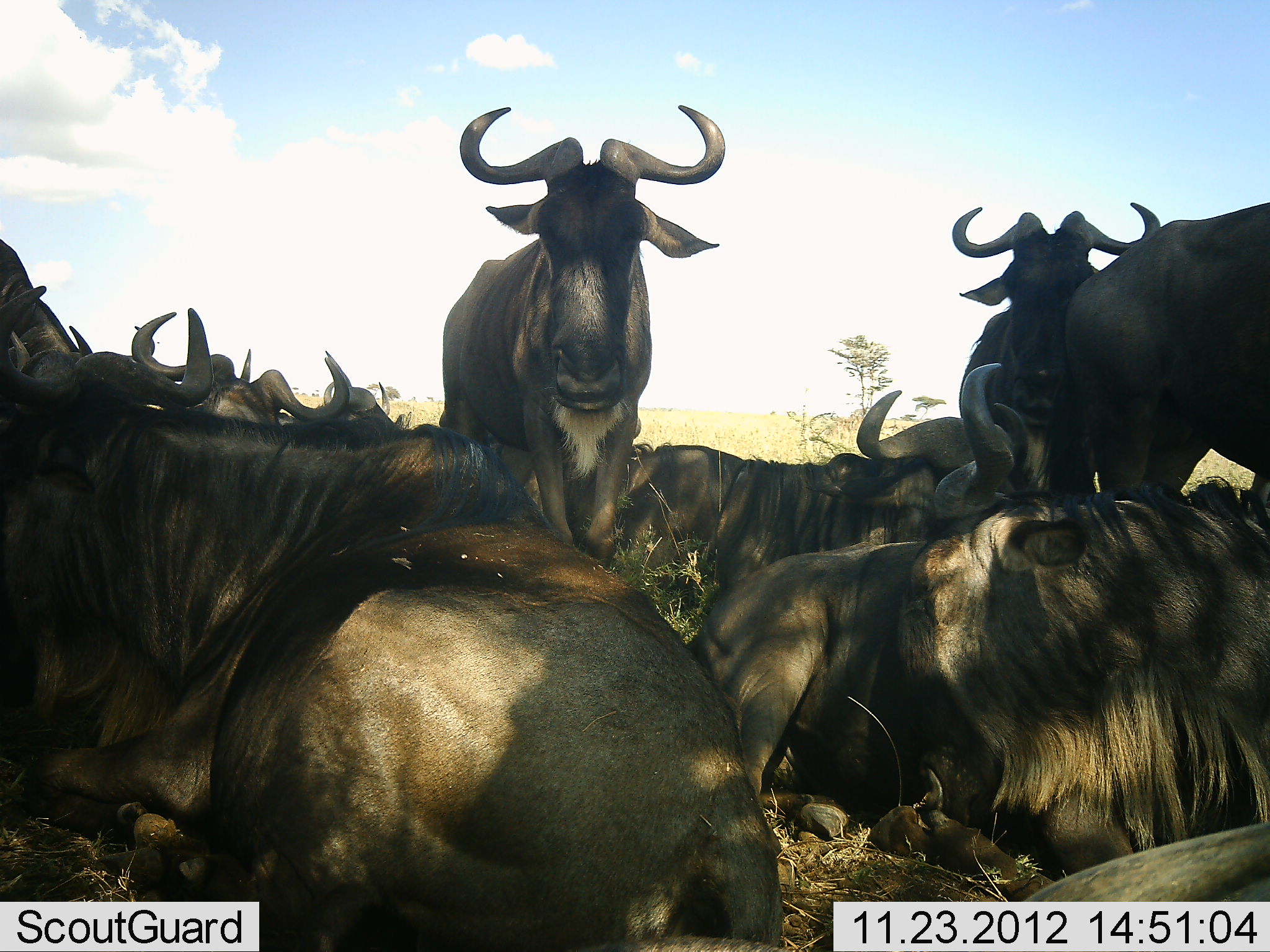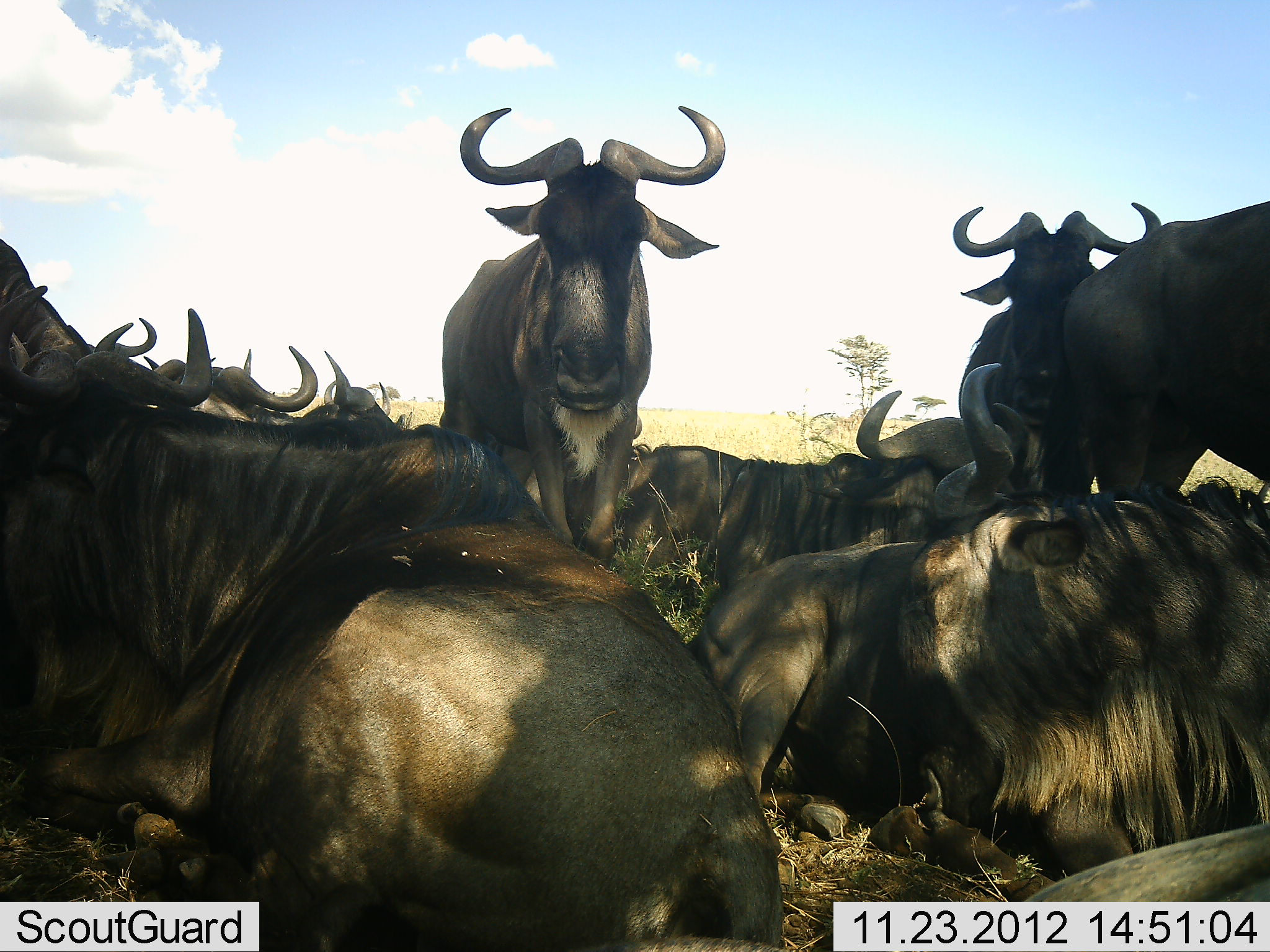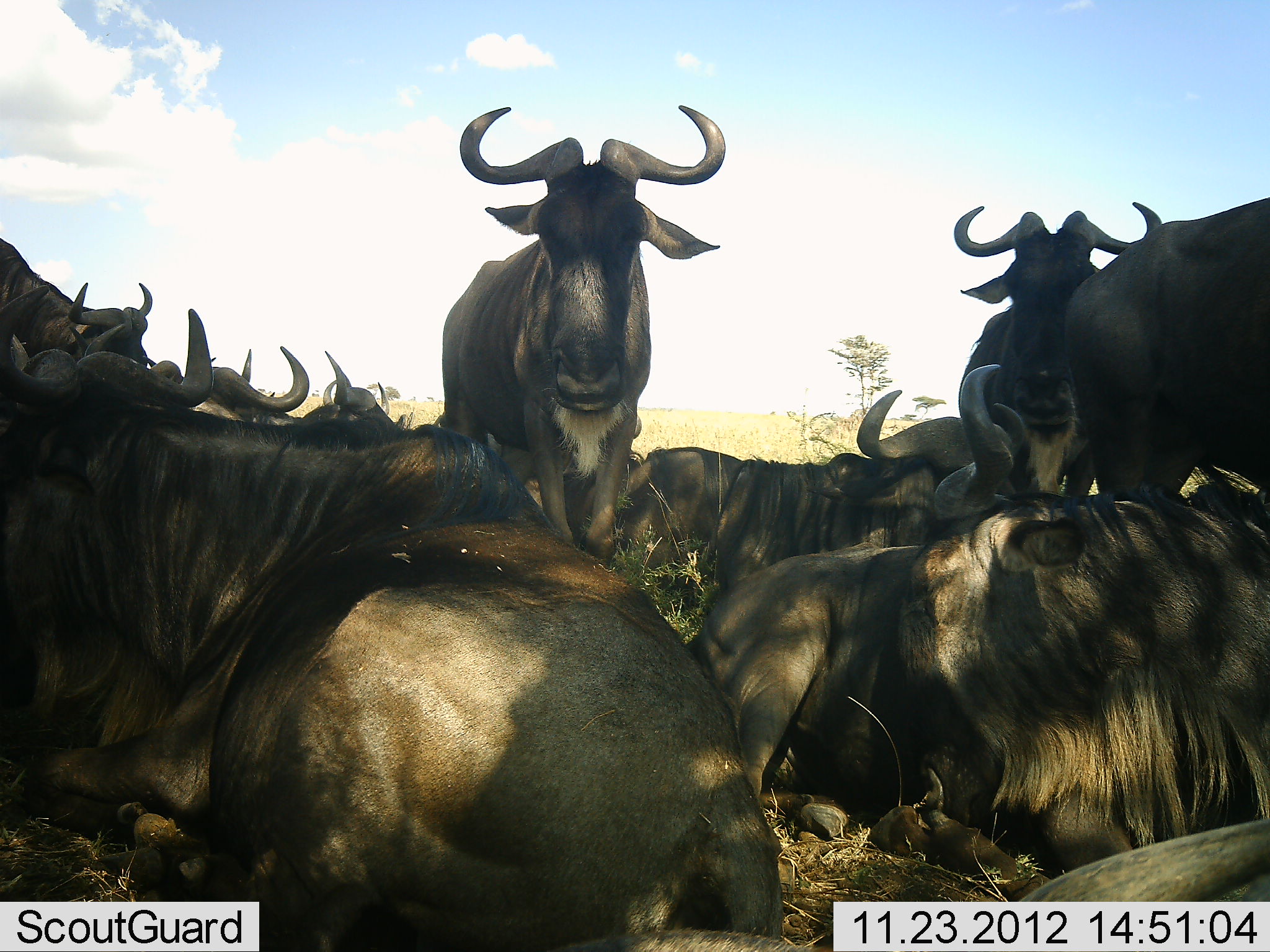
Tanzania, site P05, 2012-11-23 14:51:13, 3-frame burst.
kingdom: Animalia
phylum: Chordata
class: Mammalia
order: Artiodactyla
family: Bovidae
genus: Connochaetes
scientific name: Connochaetes taurinus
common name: blue wildebeest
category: wildebeest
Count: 11-50.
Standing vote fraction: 80%.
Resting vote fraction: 100%.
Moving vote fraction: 0%.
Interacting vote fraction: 10%.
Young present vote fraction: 0%.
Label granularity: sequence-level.